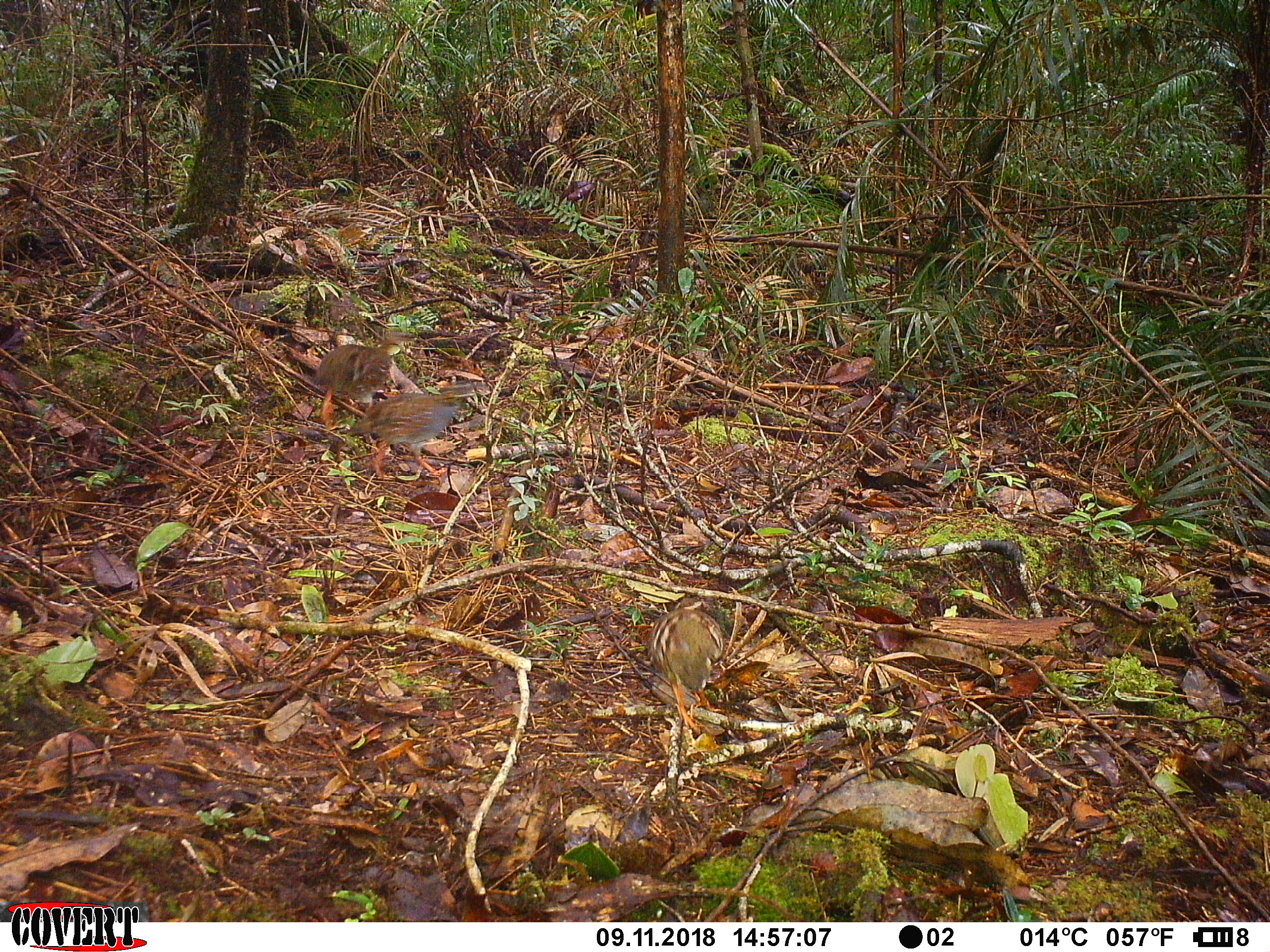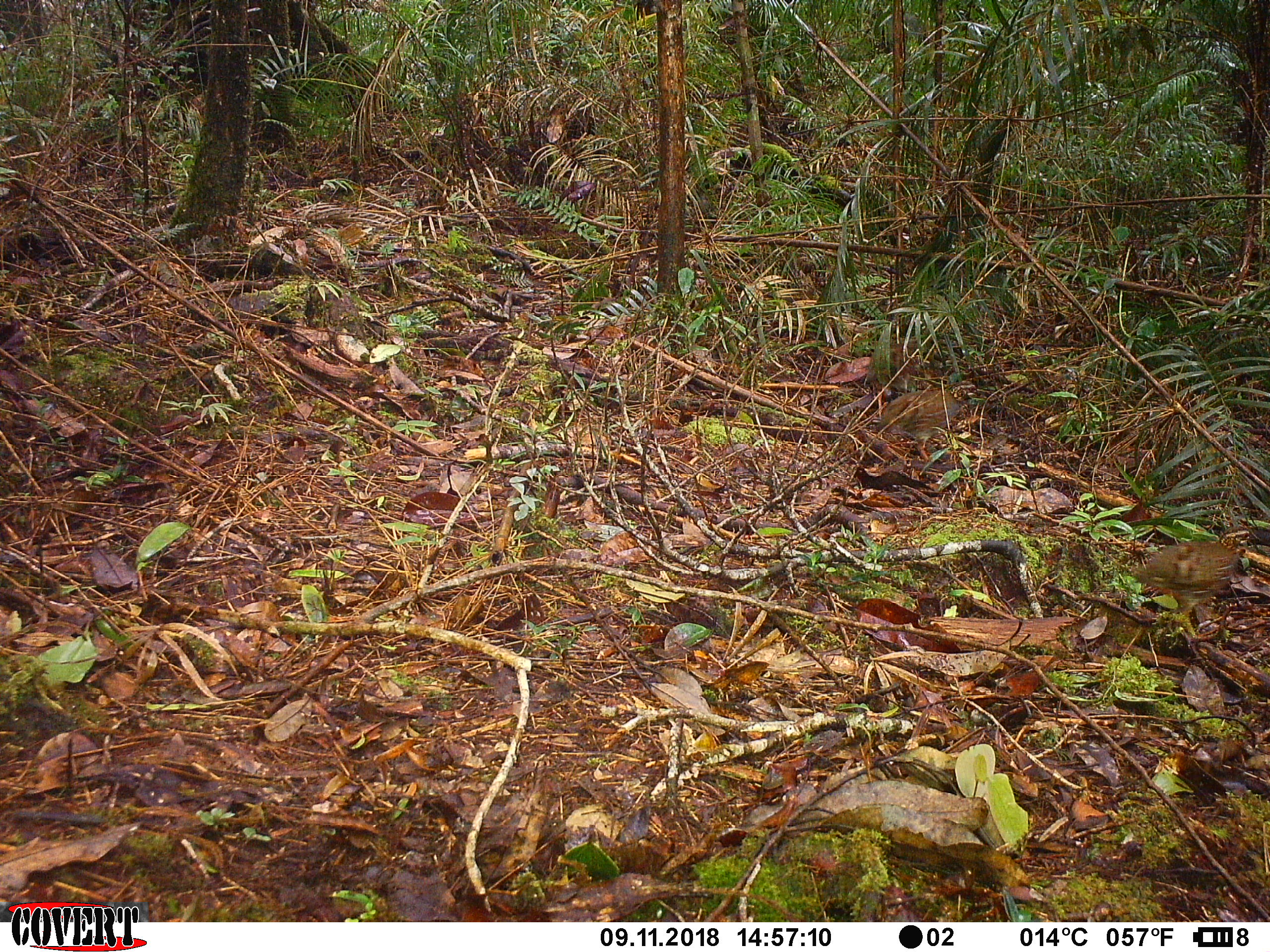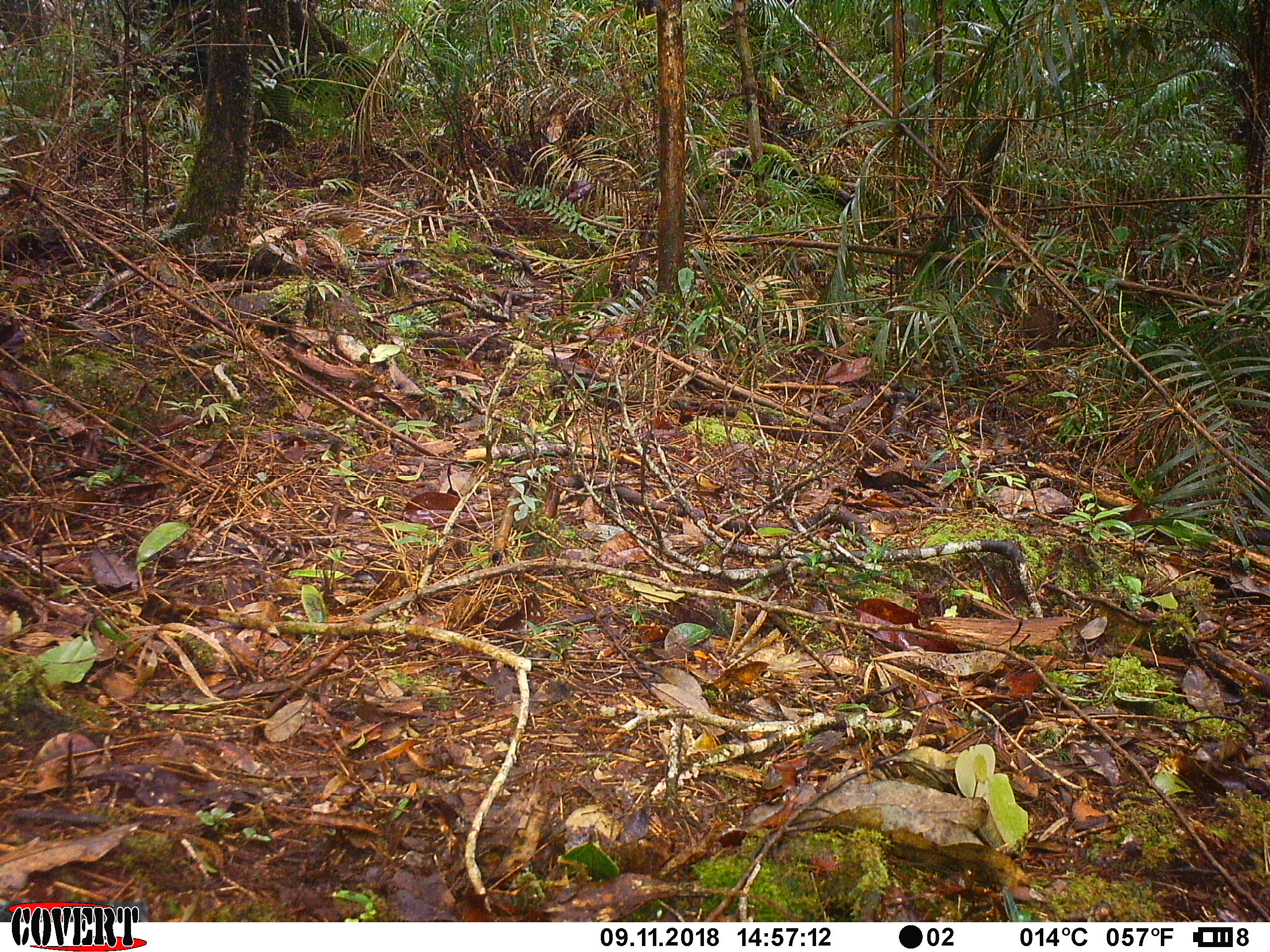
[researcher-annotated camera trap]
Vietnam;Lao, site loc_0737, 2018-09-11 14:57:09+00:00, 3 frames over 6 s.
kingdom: Animalia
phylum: Chordata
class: Aves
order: Galliformes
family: Phasianidae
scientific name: Phasianidae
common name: partridge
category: unidentified partridge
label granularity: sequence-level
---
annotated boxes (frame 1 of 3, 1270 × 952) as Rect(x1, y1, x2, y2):
unidentified partridge: Rect(350, 383, 473, 477); Rect(648, 596, 724, 732); Rect(313, 343, 397, 426)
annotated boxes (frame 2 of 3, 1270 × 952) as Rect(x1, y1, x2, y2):
unidentified partridge: Rect(1134, 527, 1252, 640); Rect(874, 390, 961, 464)